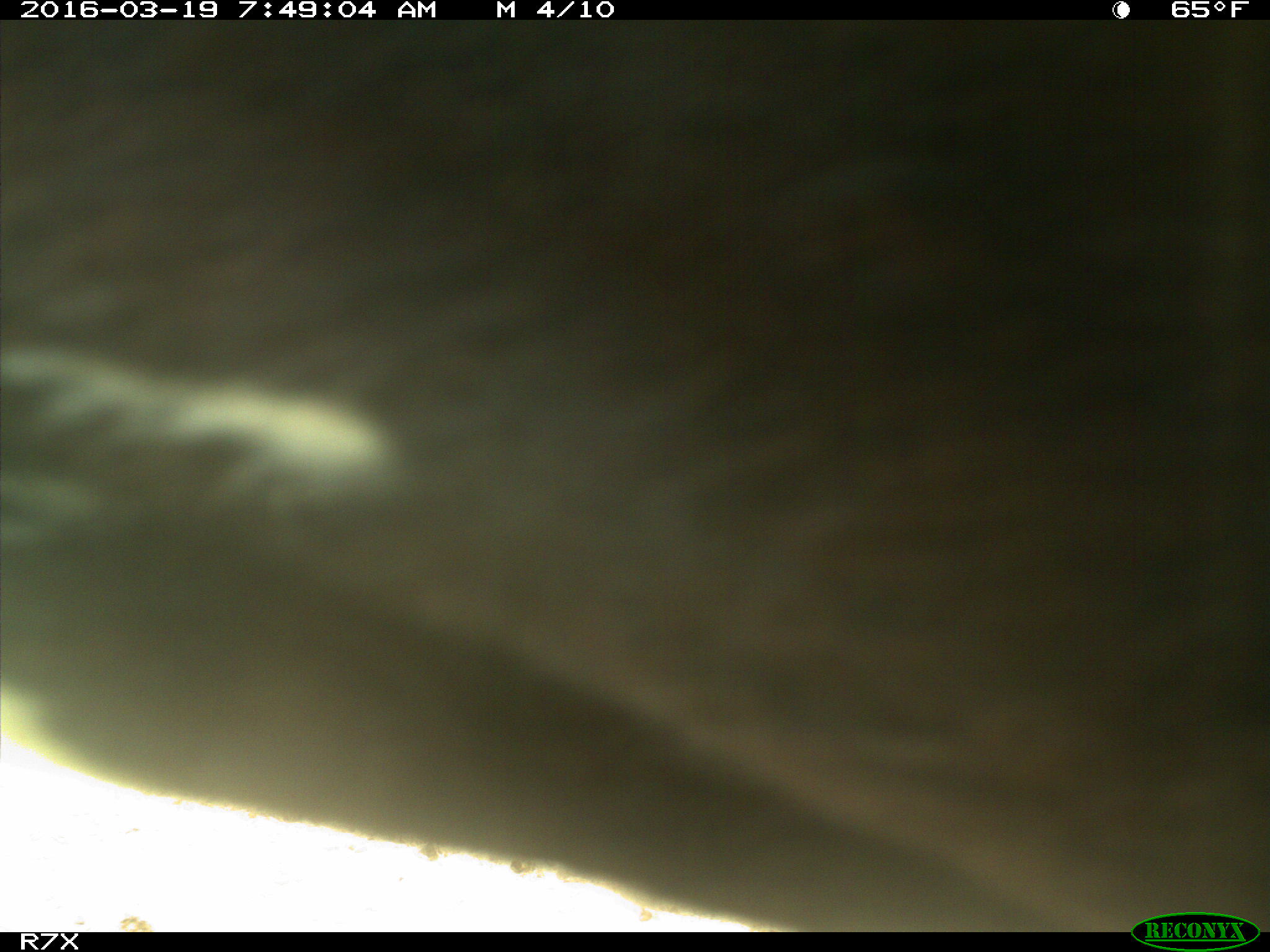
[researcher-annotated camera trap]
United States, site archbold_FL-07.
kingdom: Animalia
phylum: Chordata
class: Mammalia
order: Artiodactyla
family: Bovidae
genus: Bos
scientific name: Bos taurus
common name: domestic cow